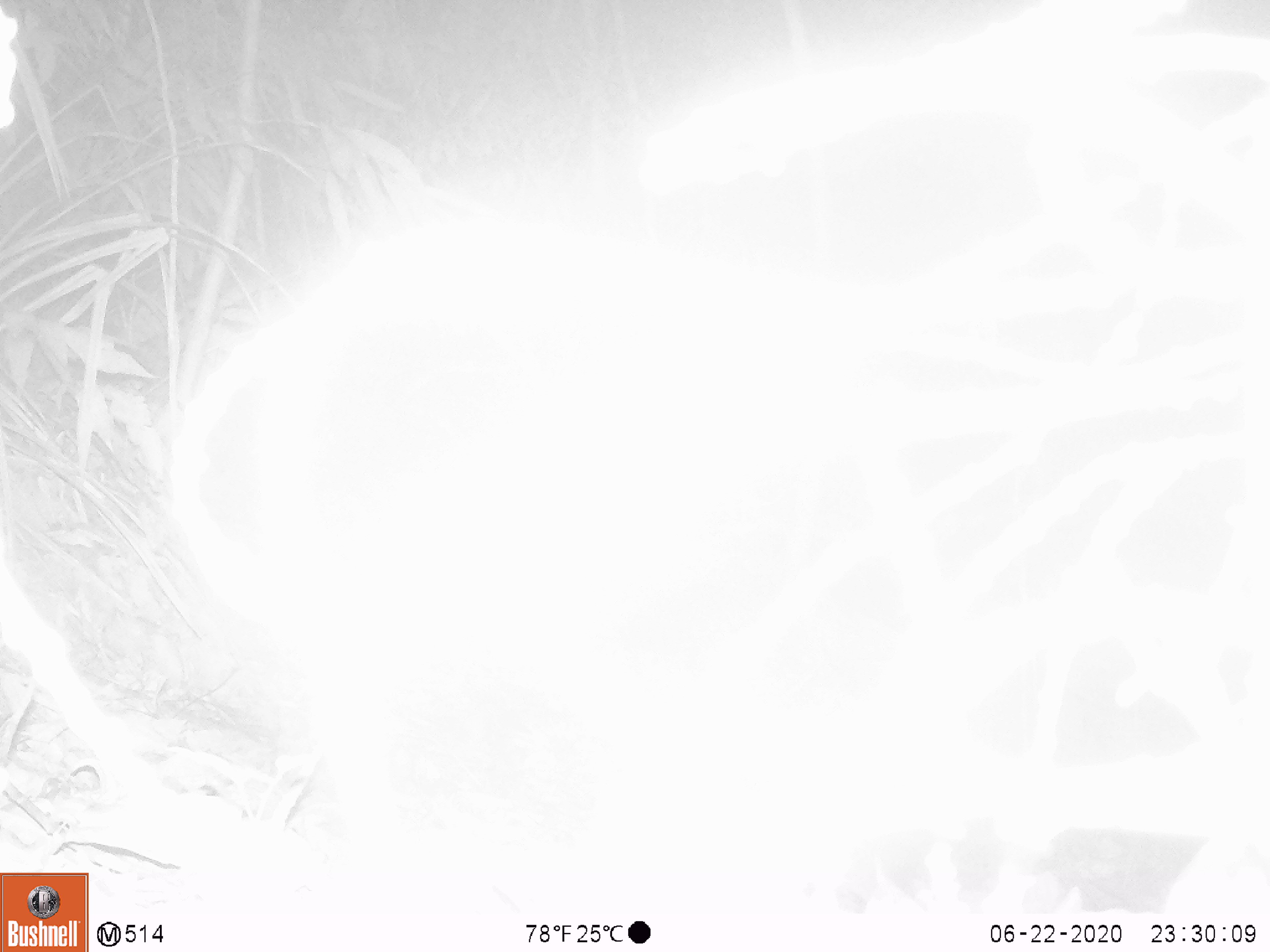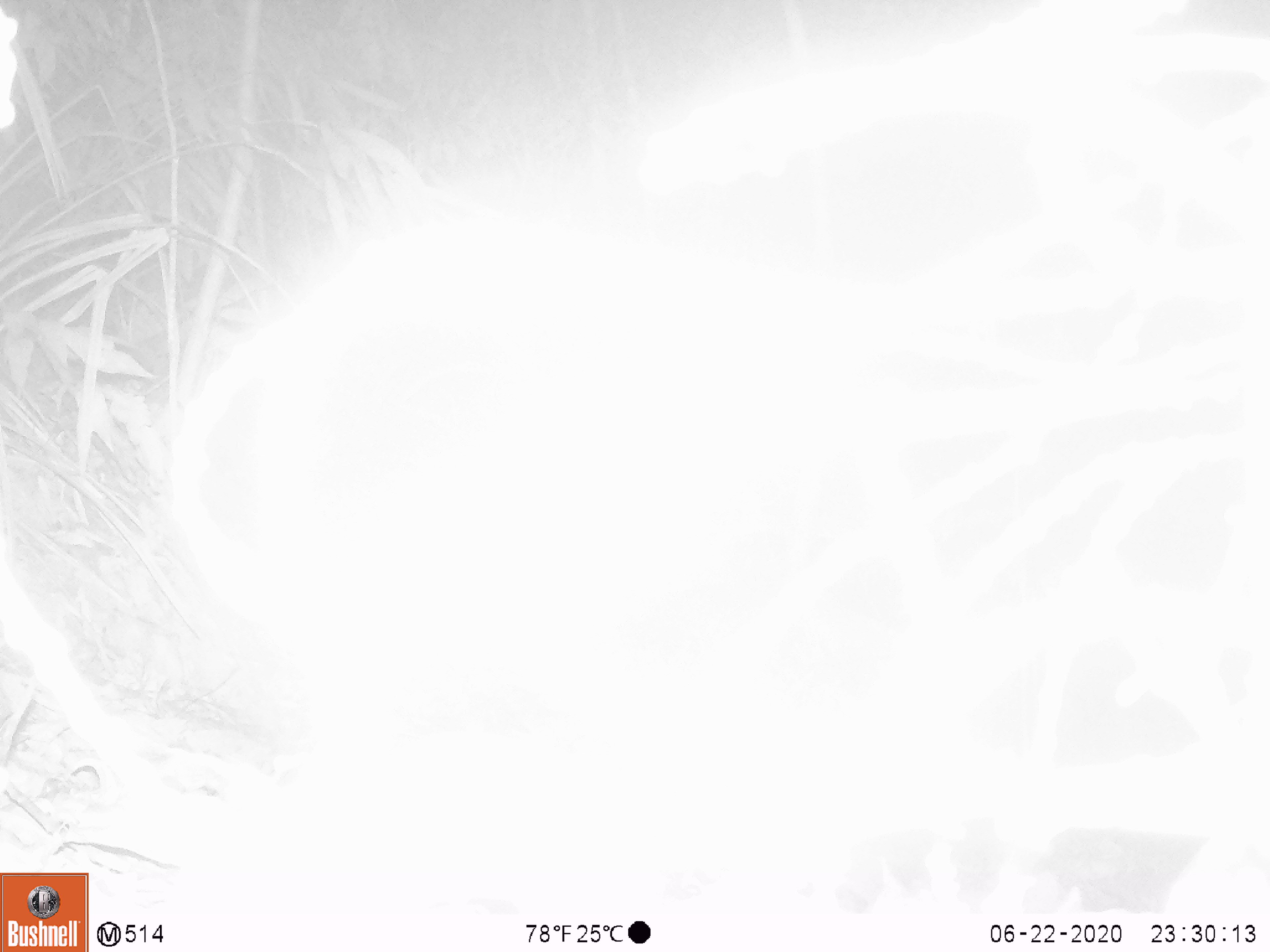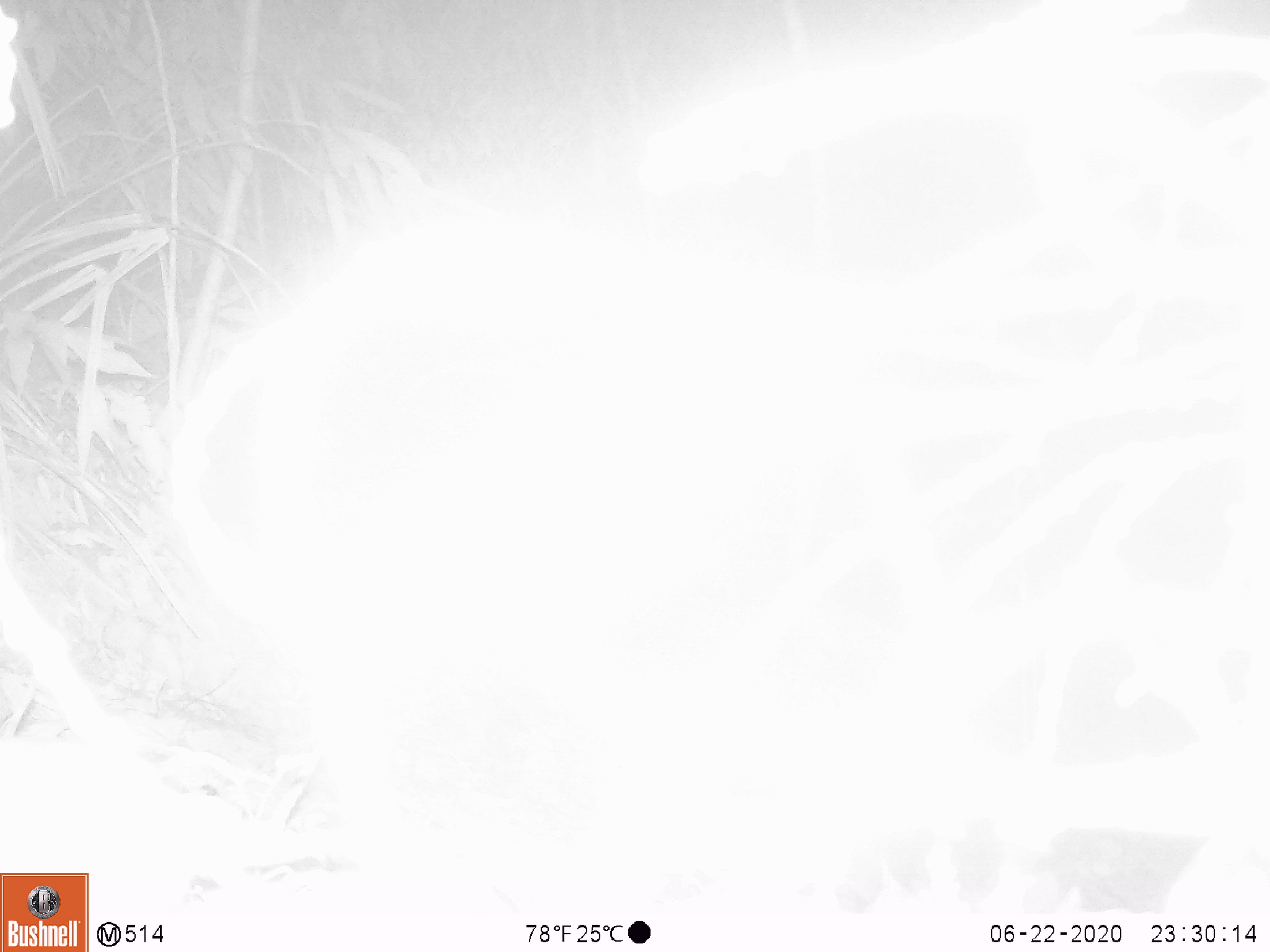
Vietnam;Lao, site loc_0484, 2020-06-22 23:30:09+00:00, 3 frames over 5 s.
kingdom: Animalia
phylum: Chordata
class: Mammalia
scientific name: Mammalia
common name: mammal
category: unidentified small mammal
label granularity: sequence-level